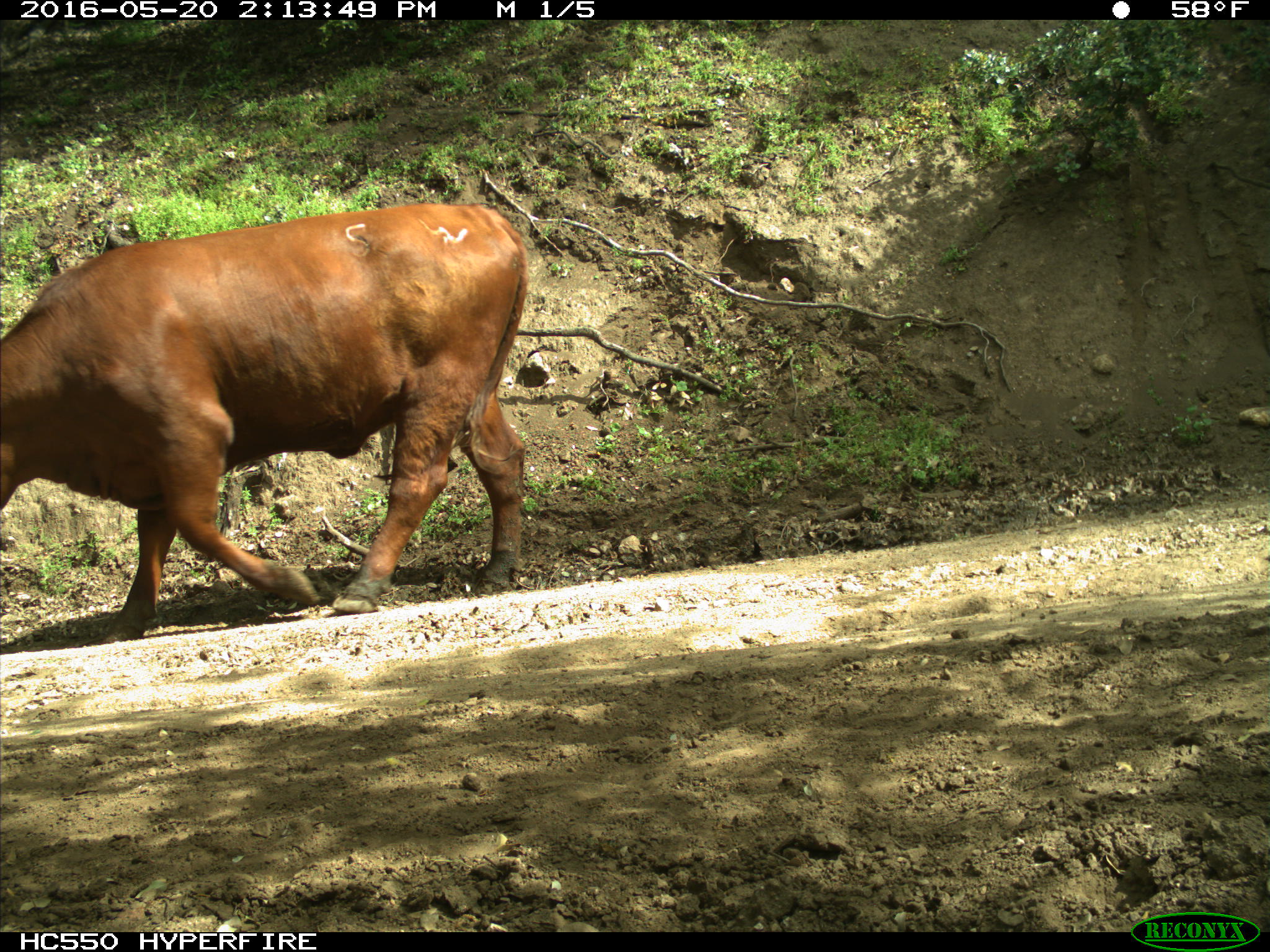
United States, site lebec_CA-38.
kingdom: Animalia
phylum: Chordata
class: Mammalia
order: Artiodactyla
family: Bovidae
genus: Bos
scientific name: Bos taurus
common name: domestic cow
Bos taurus (domestic cow).